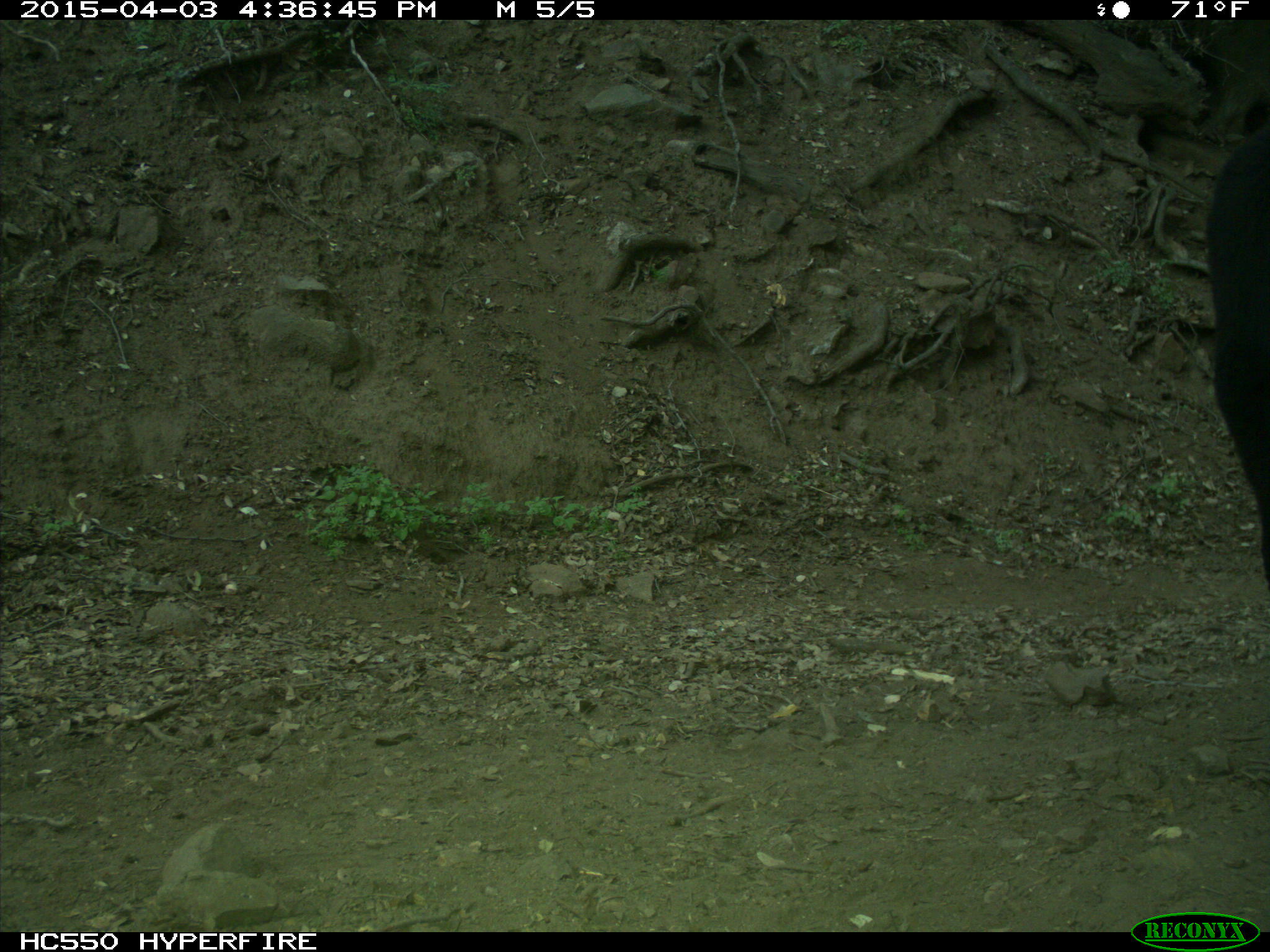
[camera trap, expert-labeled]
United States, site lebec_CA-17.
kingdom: Animalia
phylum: Chordata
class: Mammalia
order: Artiodactyla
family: Bovidae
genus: Bos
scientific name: Bos taurus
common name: domestic cow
Bos taurus (domestic cow).